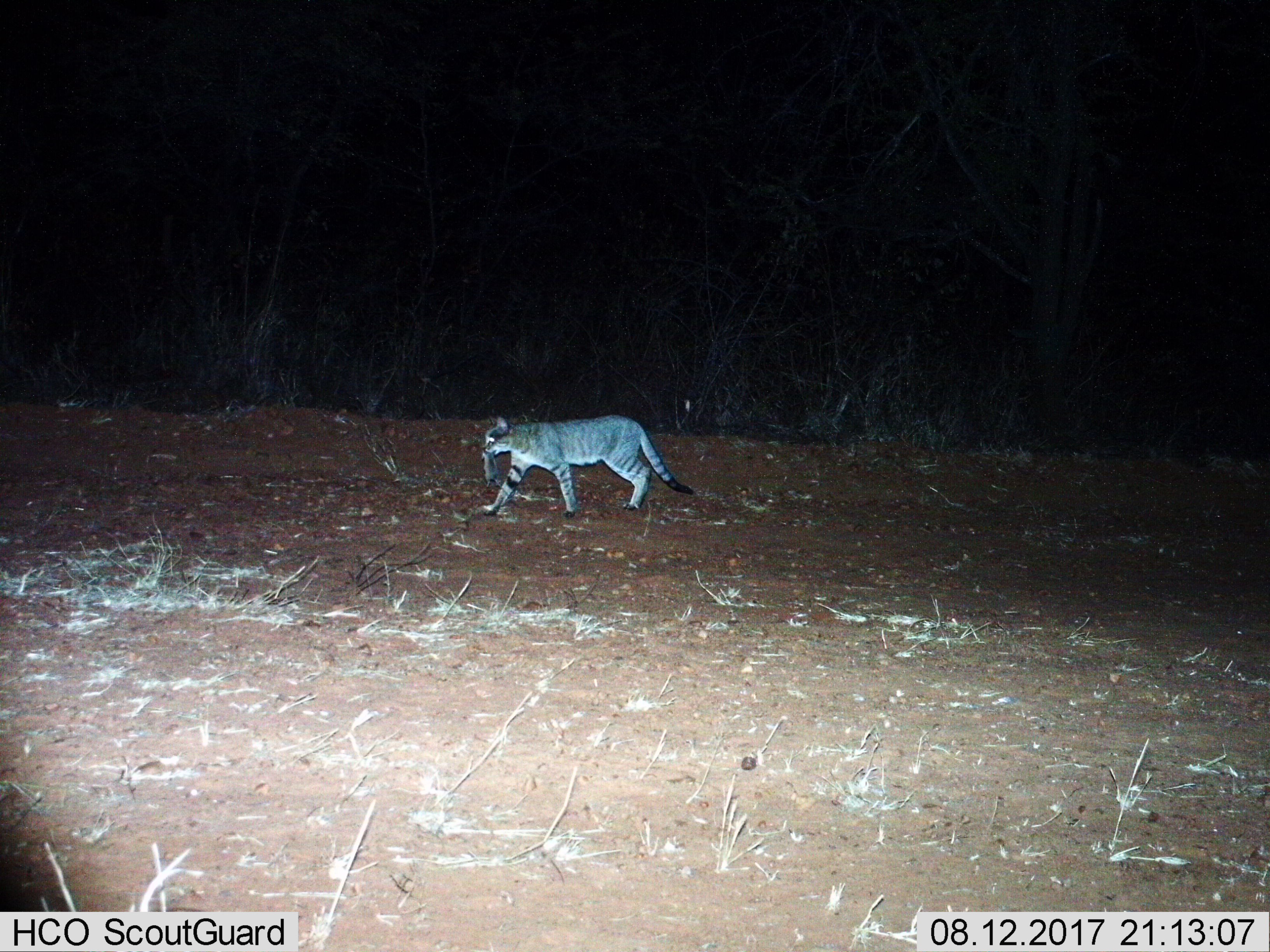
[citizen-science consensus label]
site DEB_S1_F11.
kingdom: Animalia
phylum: Chordata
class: Mammalia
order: Carnivora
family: Felidae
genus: Felis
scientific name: Felis lybica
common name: african wild cat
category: africanwildcat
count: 1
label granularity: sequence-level